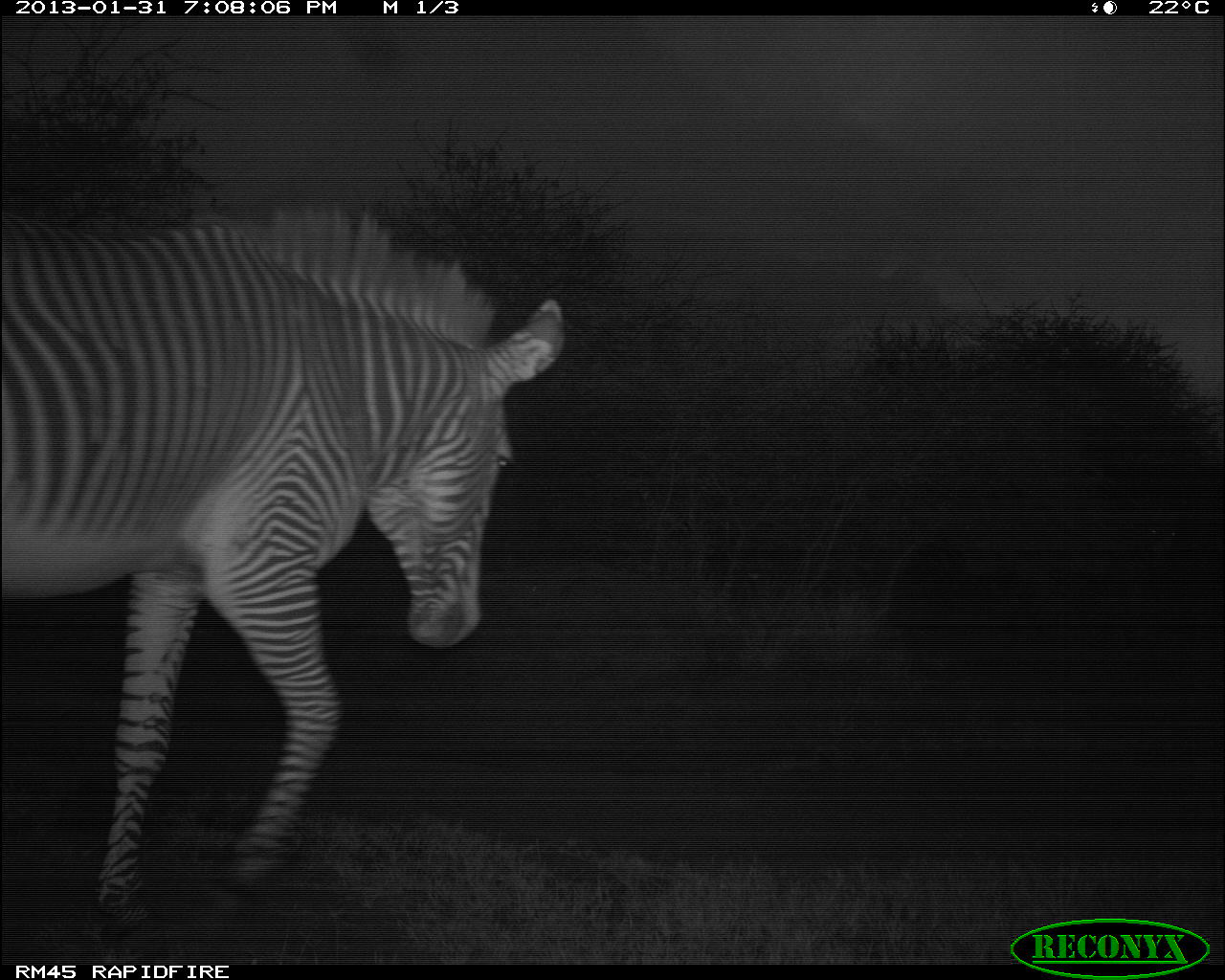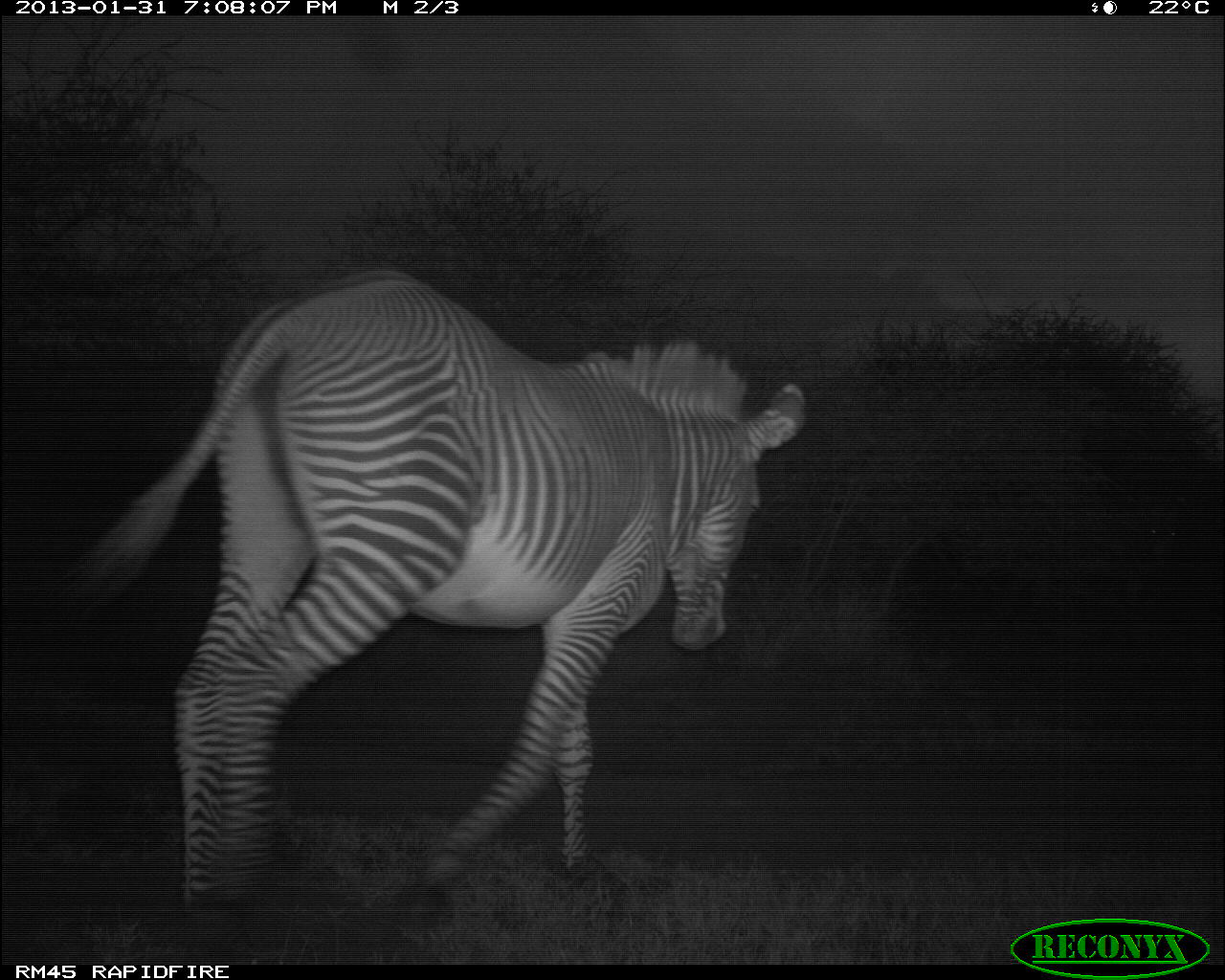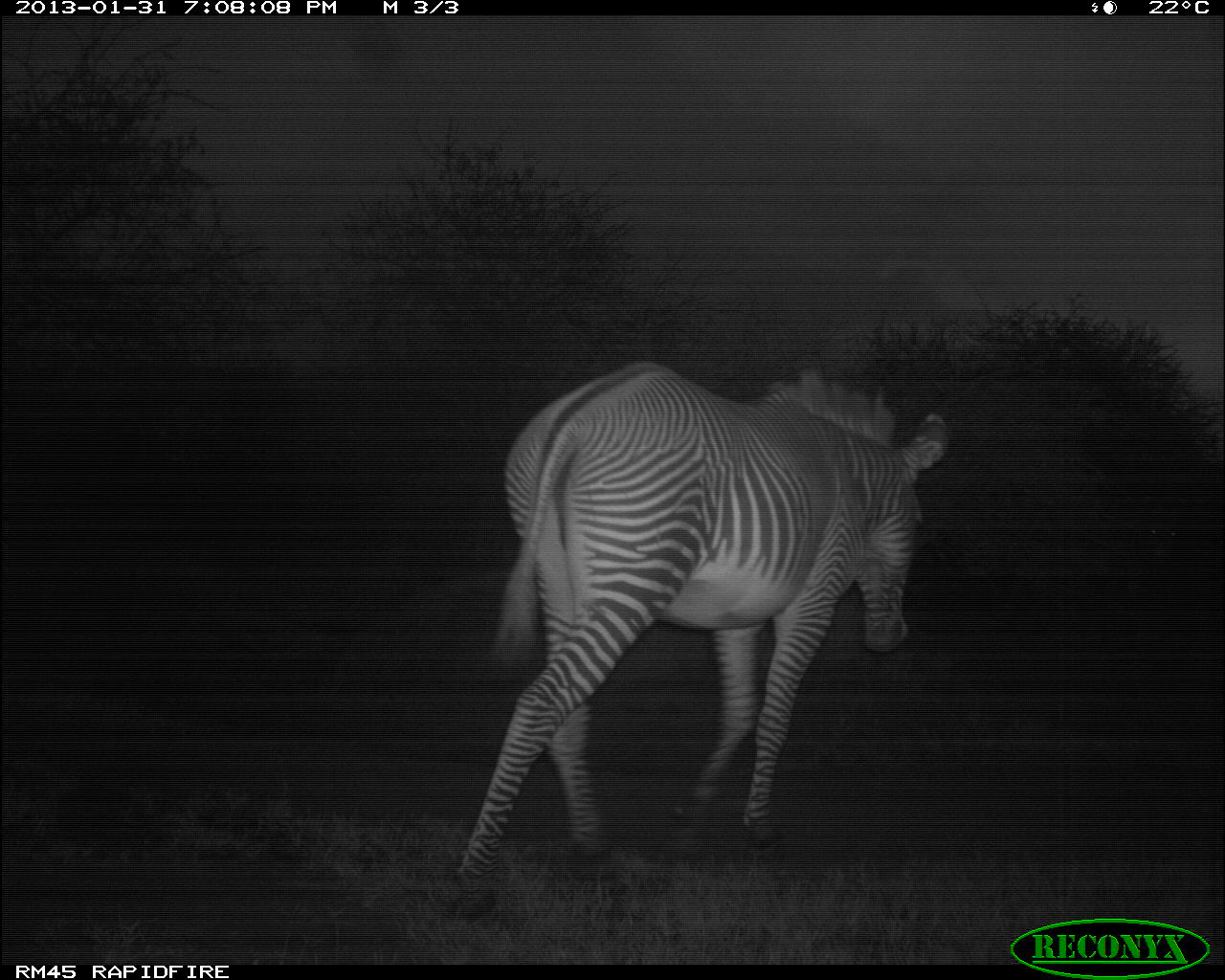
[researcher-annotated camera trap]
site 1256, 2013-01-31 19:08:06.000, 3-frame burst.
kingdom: Animalia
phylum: Chordata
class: Mammalia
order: Perissodactyla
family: Equidae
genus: Equus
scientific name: Equus grevyi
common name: grévy's zebra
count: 1